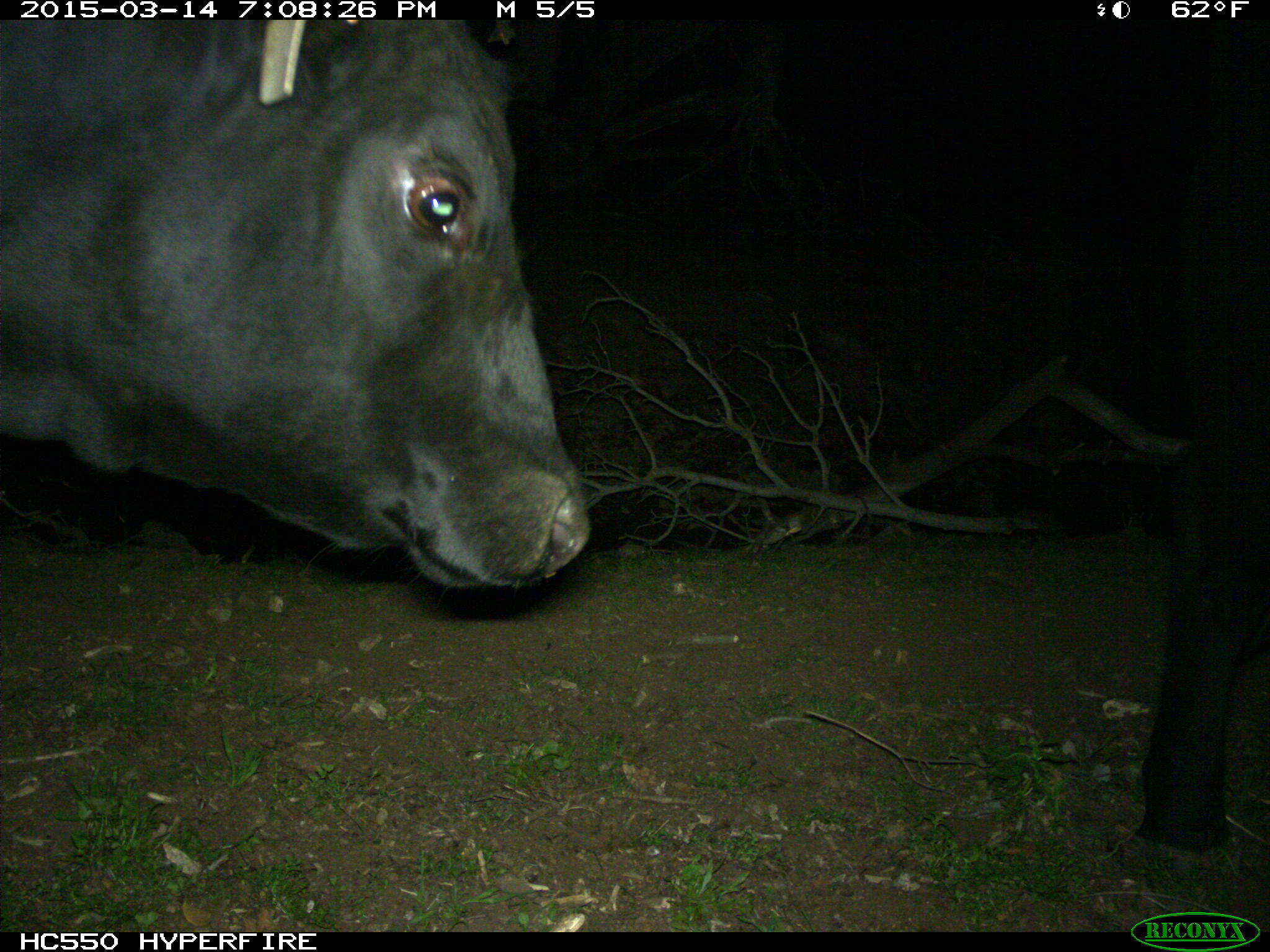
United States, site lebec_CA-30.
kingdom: Animalia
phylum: Chordata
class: Mammalia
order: Artiodactyla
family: Bovidae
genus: Bos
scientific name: Bos taurus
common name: domestic cow